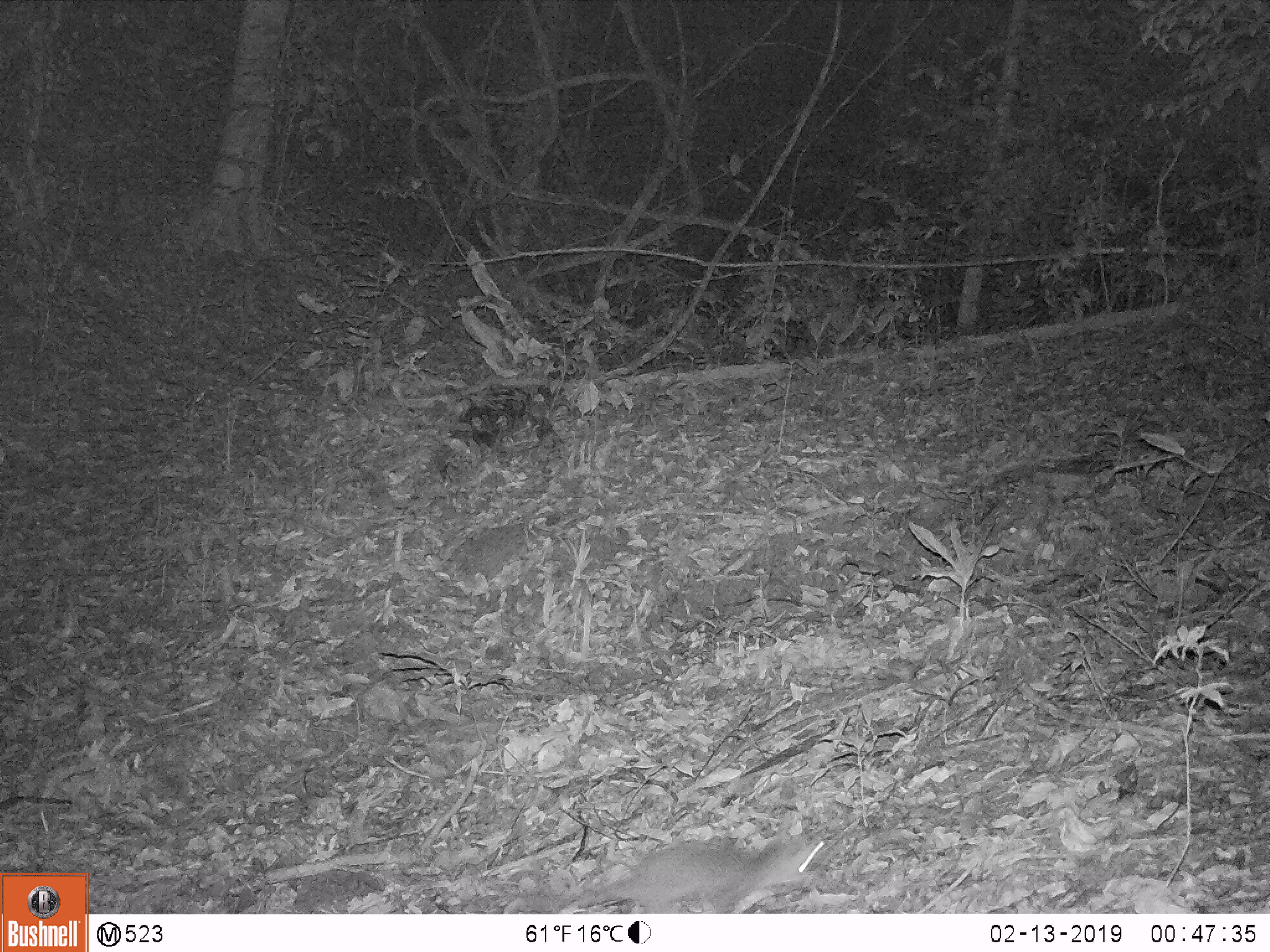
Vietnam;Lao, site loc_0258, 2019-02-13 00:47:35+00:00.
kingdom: Animalia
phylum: Chordata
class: Mammalia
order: Carnivora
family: Mustelidae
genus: Melogale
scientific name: Melogale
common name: ferret badger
Ferret badger (Melogale). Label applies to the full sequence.